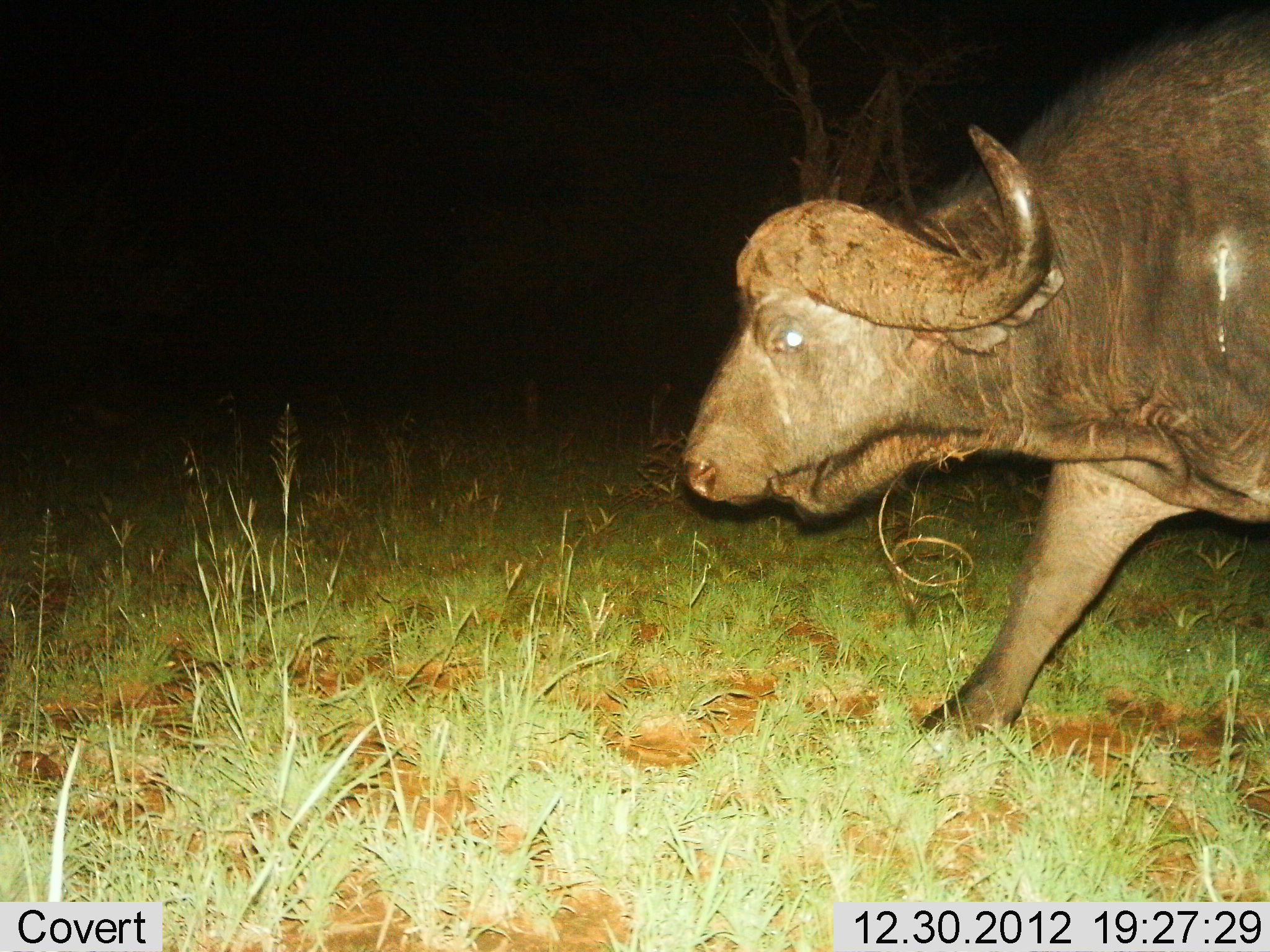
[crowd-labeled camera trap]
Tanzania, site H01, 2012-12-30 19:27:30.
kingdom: Animalia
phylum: Chordata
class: Mammalia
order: Artiodactyla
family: Bovidae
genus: Syncerus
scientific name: Syncerus caffer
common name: cape buffalo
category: buffalo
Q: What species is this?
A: Buffalo (cape buffalo) (Syncerus caffer).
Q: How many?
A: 1.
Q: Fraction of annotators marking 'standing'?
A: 3%.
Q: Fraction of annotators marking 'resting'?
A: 0%.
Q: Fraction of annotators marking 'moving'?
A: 97%.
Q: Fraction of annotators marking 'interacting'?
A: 0%.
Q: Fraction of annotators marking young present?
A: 0%.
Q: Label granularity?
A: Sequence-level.